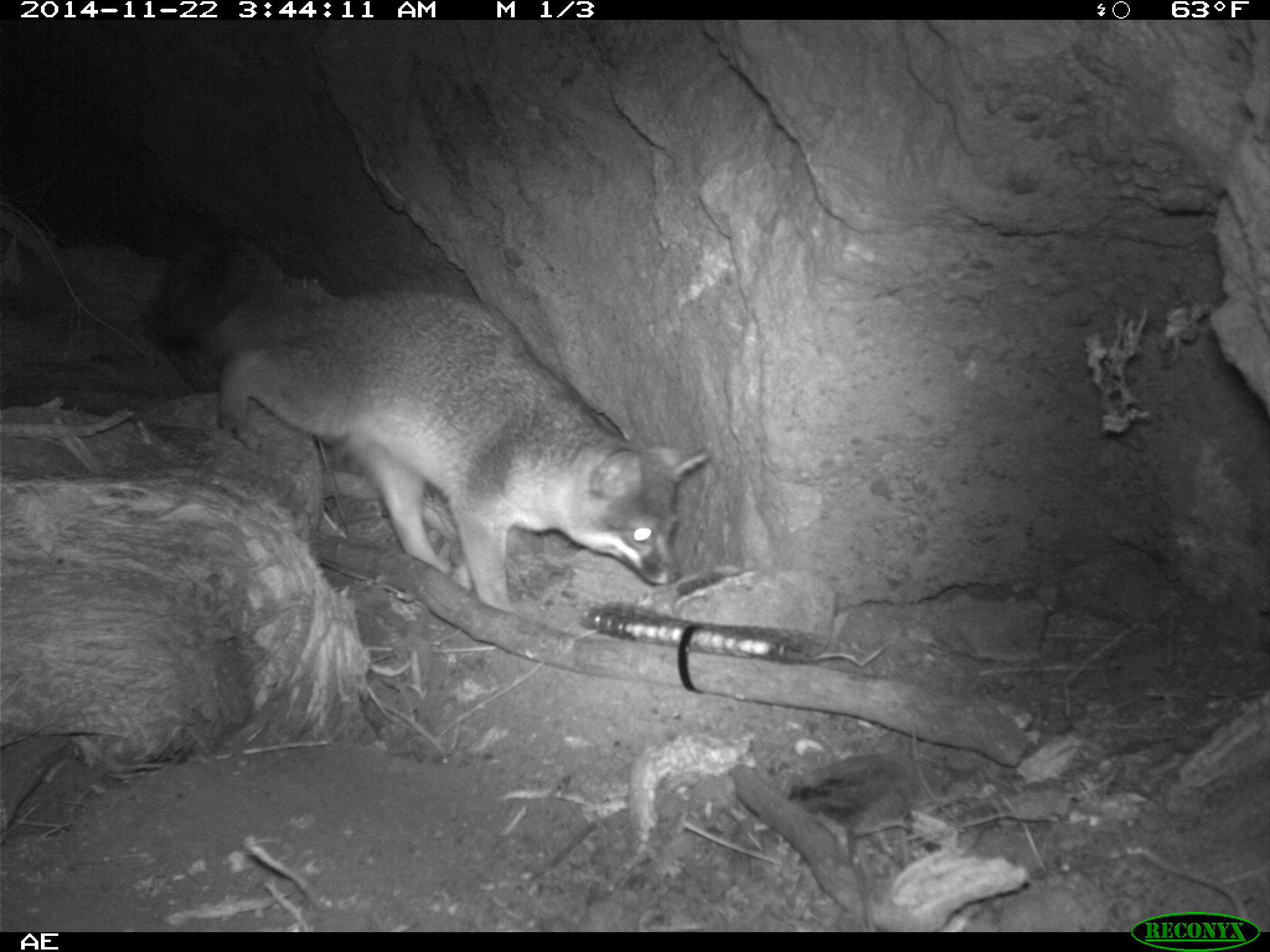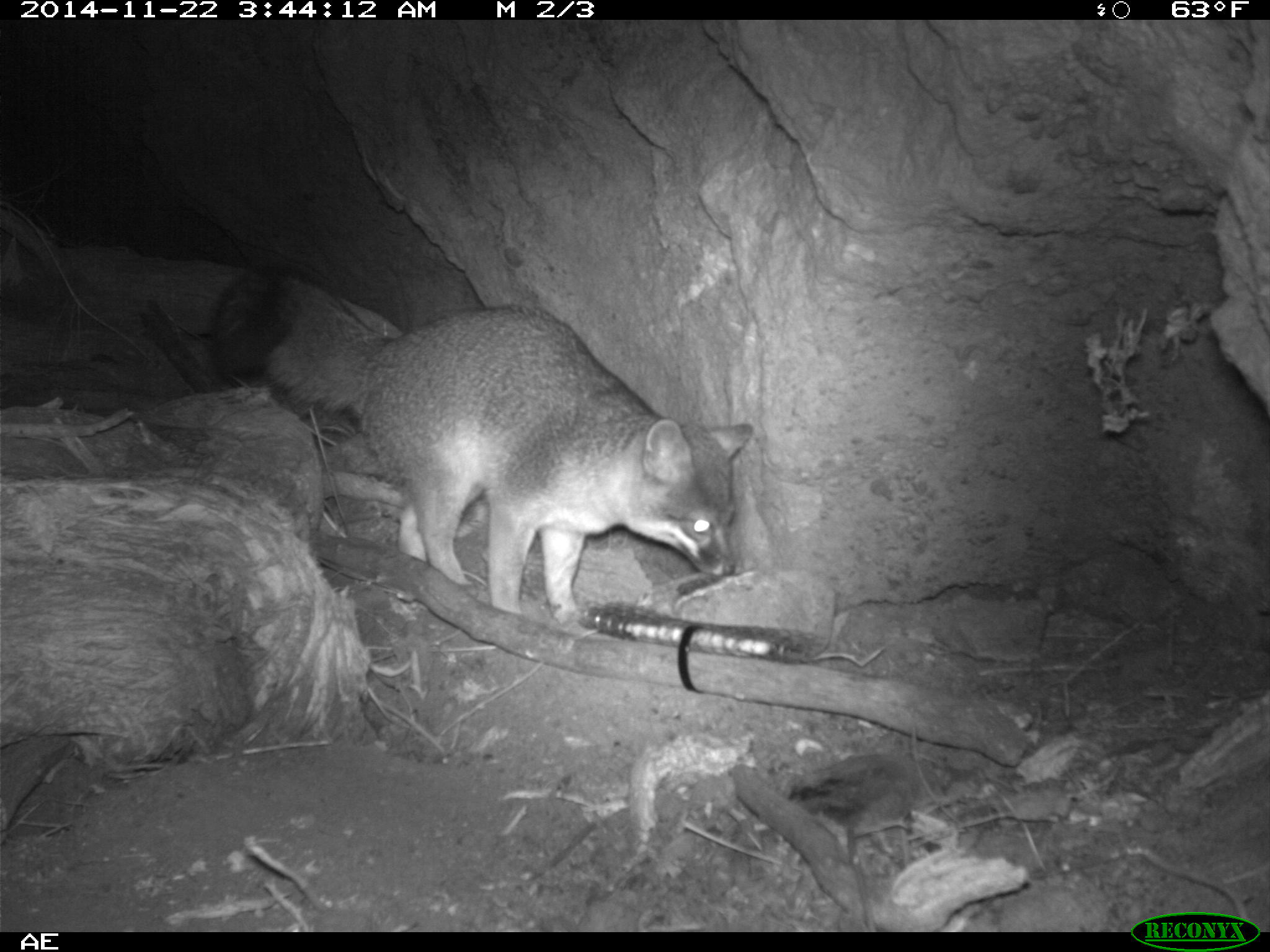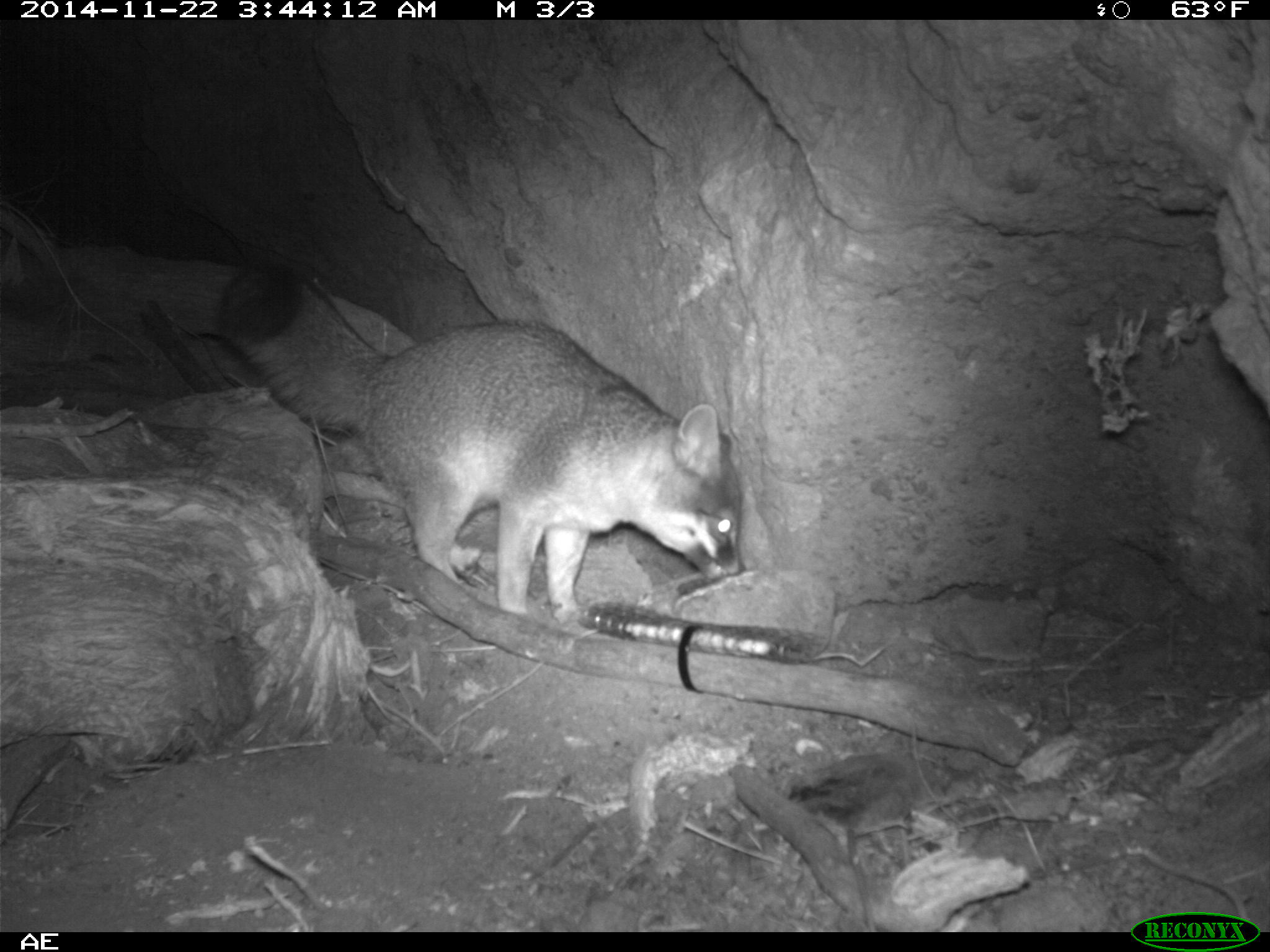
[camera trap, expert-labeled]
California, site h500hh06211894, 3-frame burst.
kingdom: Animalia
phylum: Chordata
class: Mammalia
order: Carnivora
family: Canidae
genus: Urocyon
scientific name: Urocyon littoralis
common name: island fox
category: fox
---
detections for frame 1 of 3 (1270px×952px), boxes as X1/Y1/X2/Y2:
fox: 157/236/710/612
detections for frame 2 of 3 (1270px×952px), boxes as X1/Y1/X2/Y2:
fox: 210/263/753/624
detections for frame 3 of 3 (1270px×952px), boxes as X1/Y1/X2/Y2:
fox: 216/263/745/621